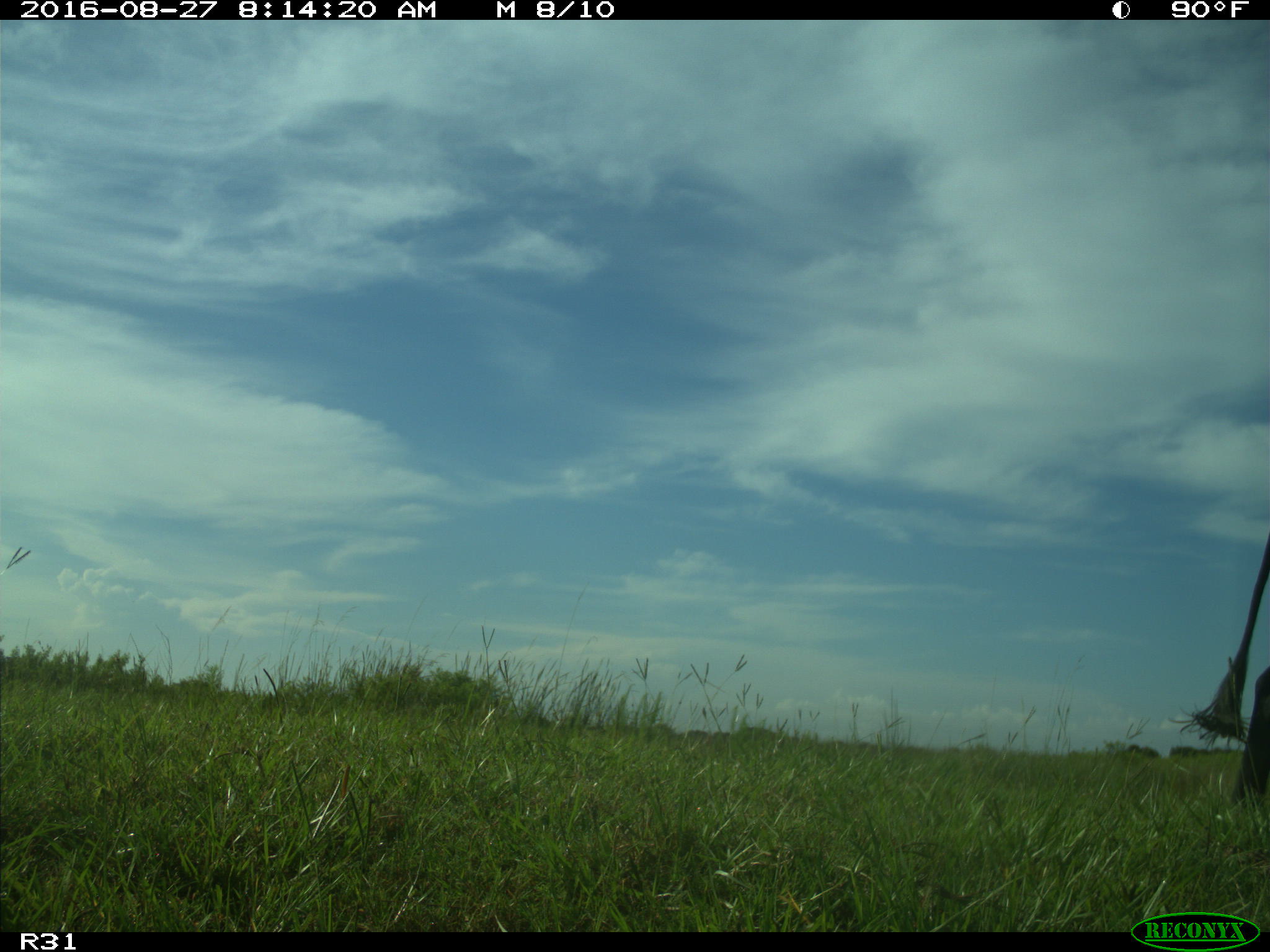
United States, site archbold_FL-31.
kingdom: Animalia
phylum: Chordata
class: Mammalia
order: Artiodactyla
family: Bovidae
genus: Bos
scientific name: Bos taurus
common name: domestic cow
Bos taurus (domestic cow).